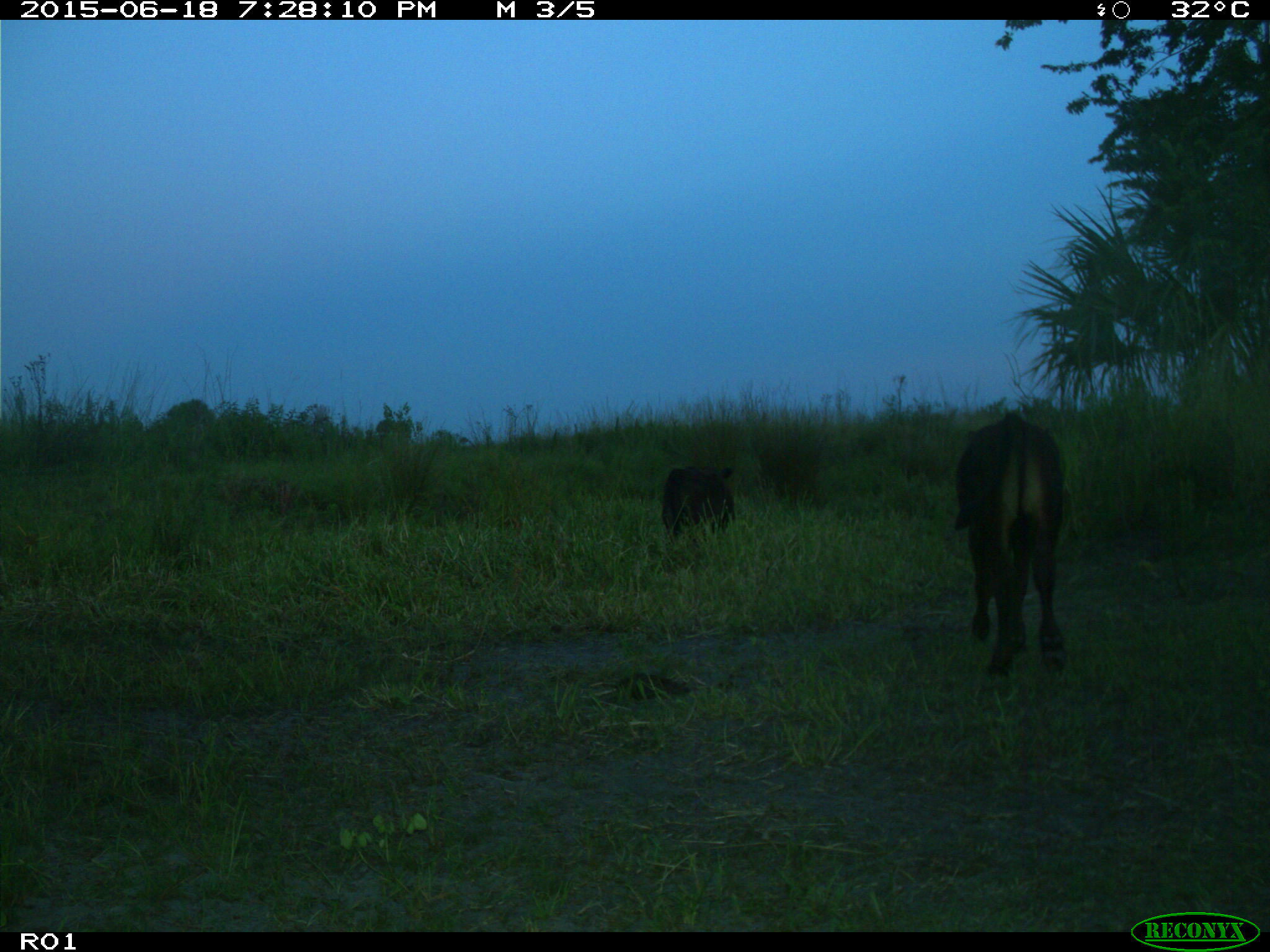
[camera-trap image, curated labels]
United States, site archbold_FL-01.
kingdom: Animalia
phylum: Chordata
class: Mammalia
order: Artiodactyla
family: Bovidae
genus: Bos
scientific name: Bos taurus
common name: domestic cow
Bos taurus (domestic cow).